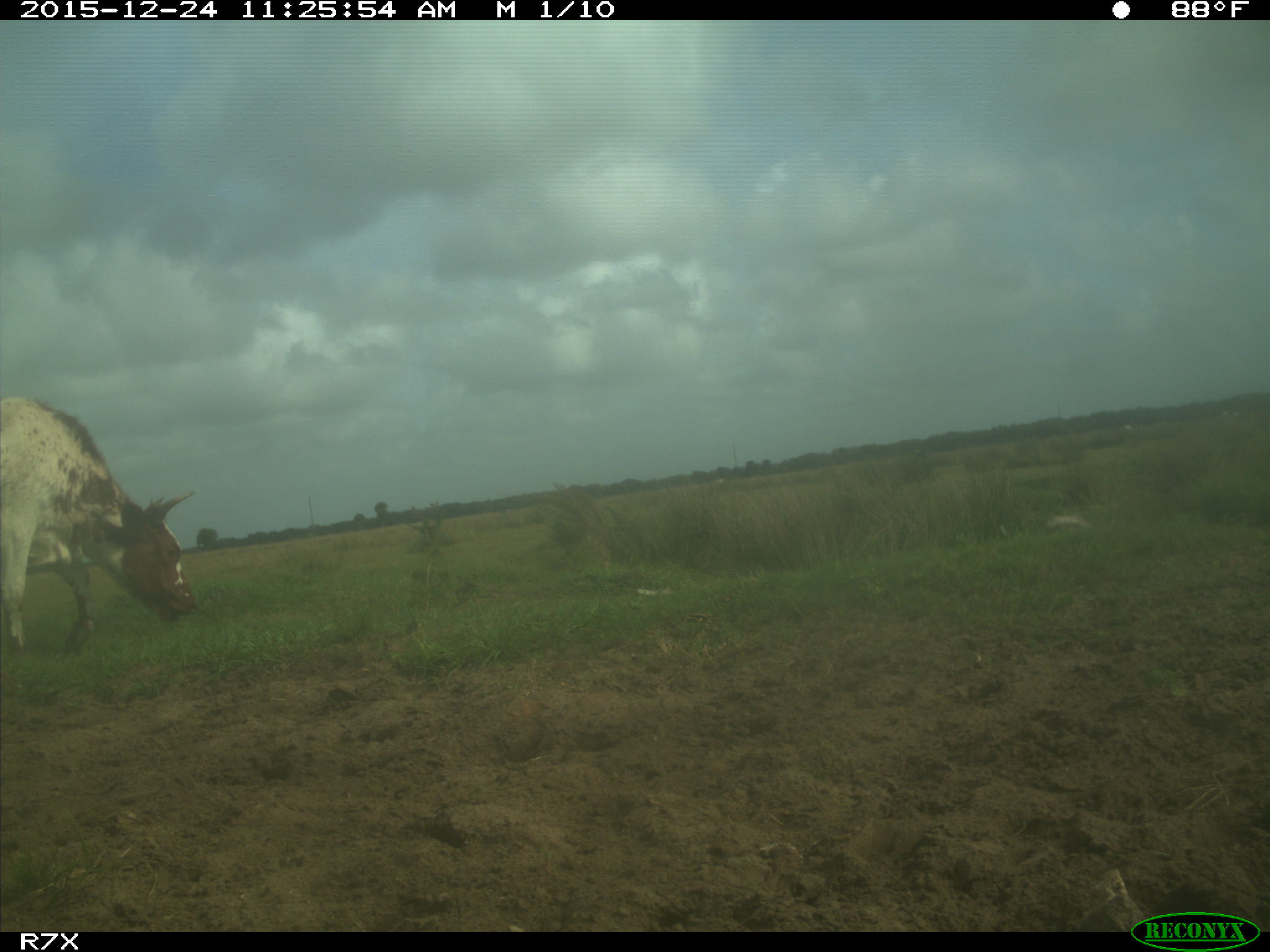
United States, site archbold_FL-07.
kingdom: Animalia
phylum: Chordata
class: Mammalia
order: Artiodactyla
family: Bovidae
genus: Bos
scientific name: Bos taurus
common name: domestic cow